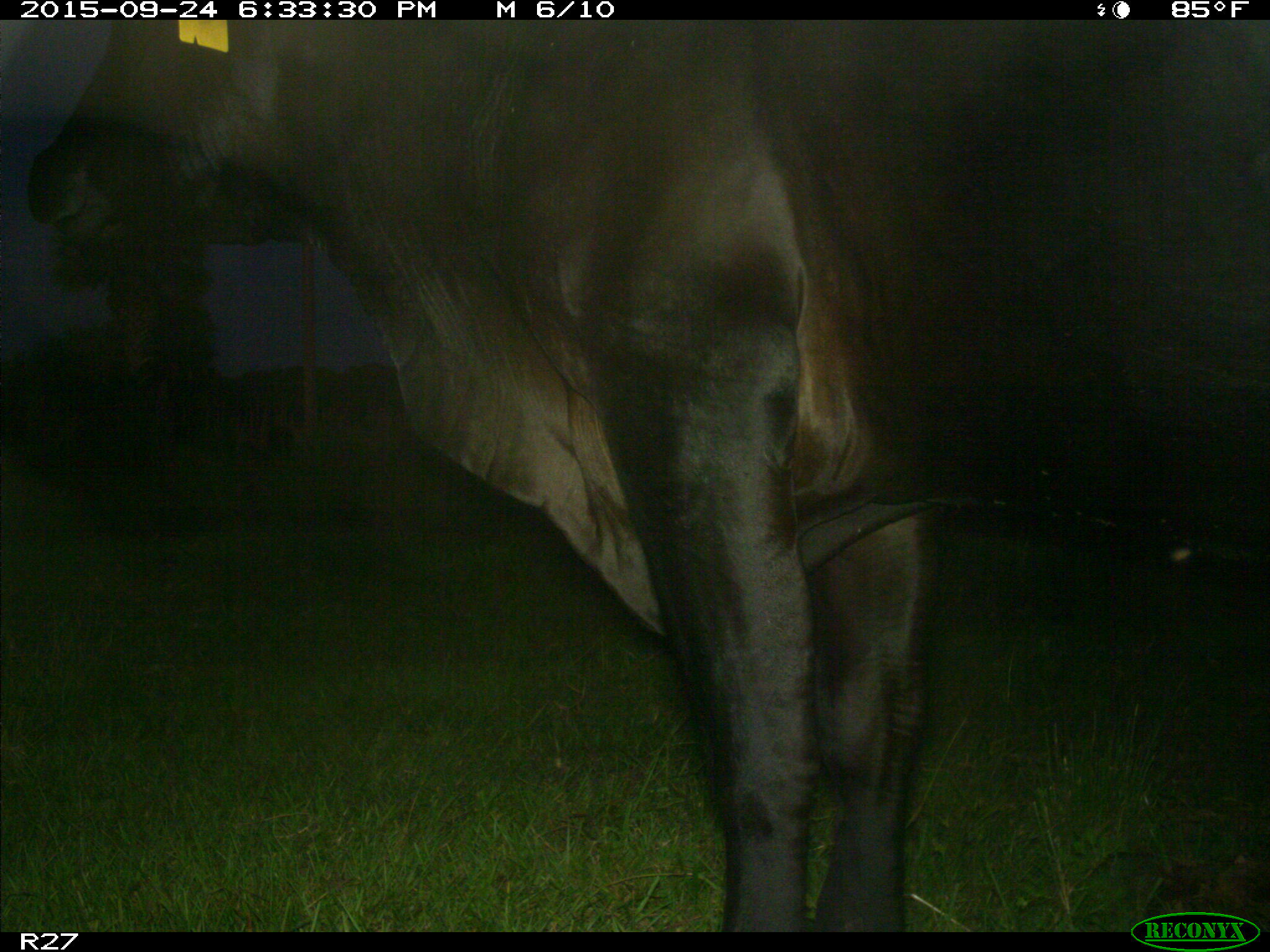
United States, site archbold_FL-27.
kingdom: Animalia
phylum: Chordata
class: Mammalia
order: Artiodactyla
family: Bovidae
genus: Bos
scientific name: Bos taurus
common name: domestic cow